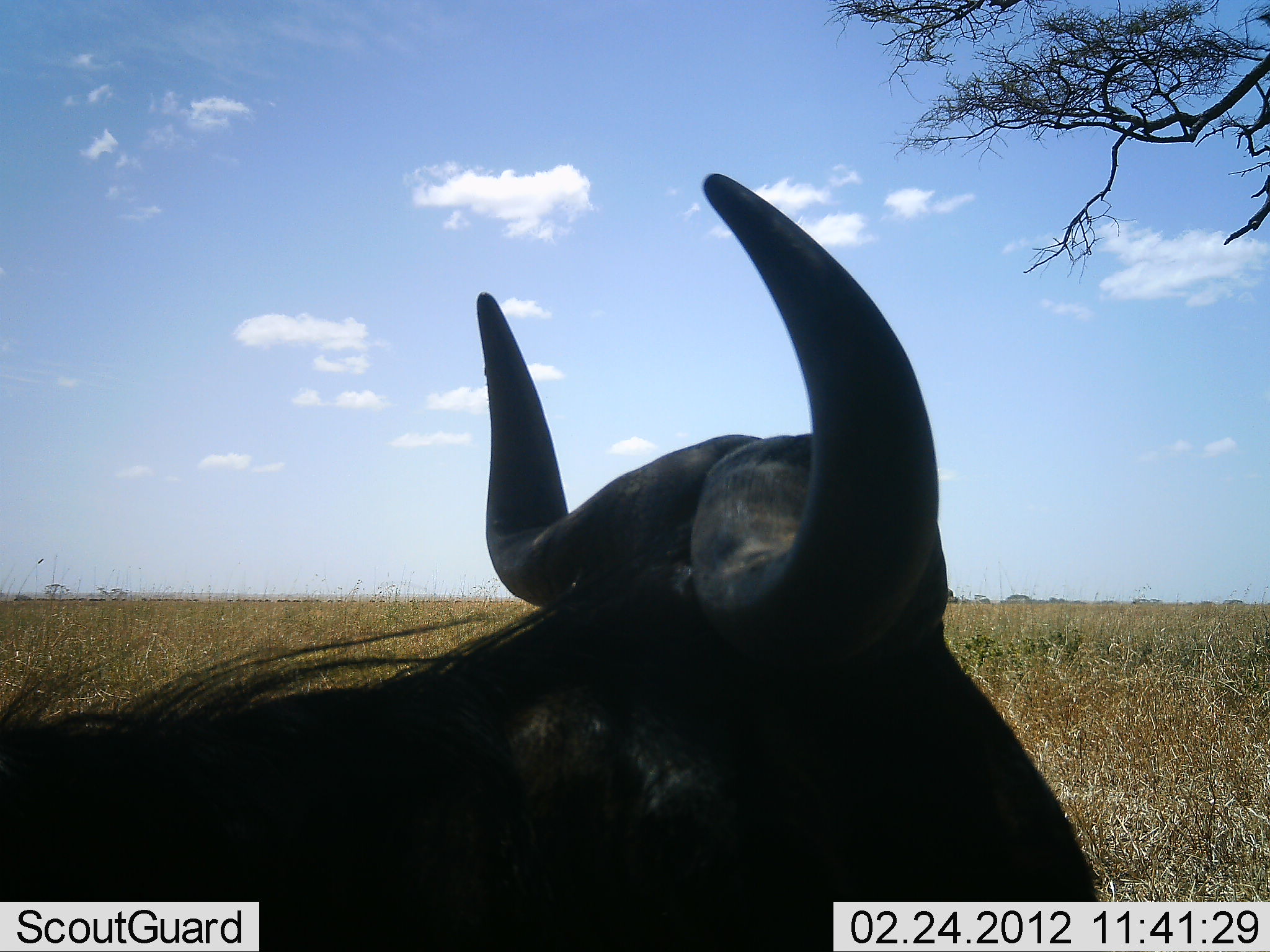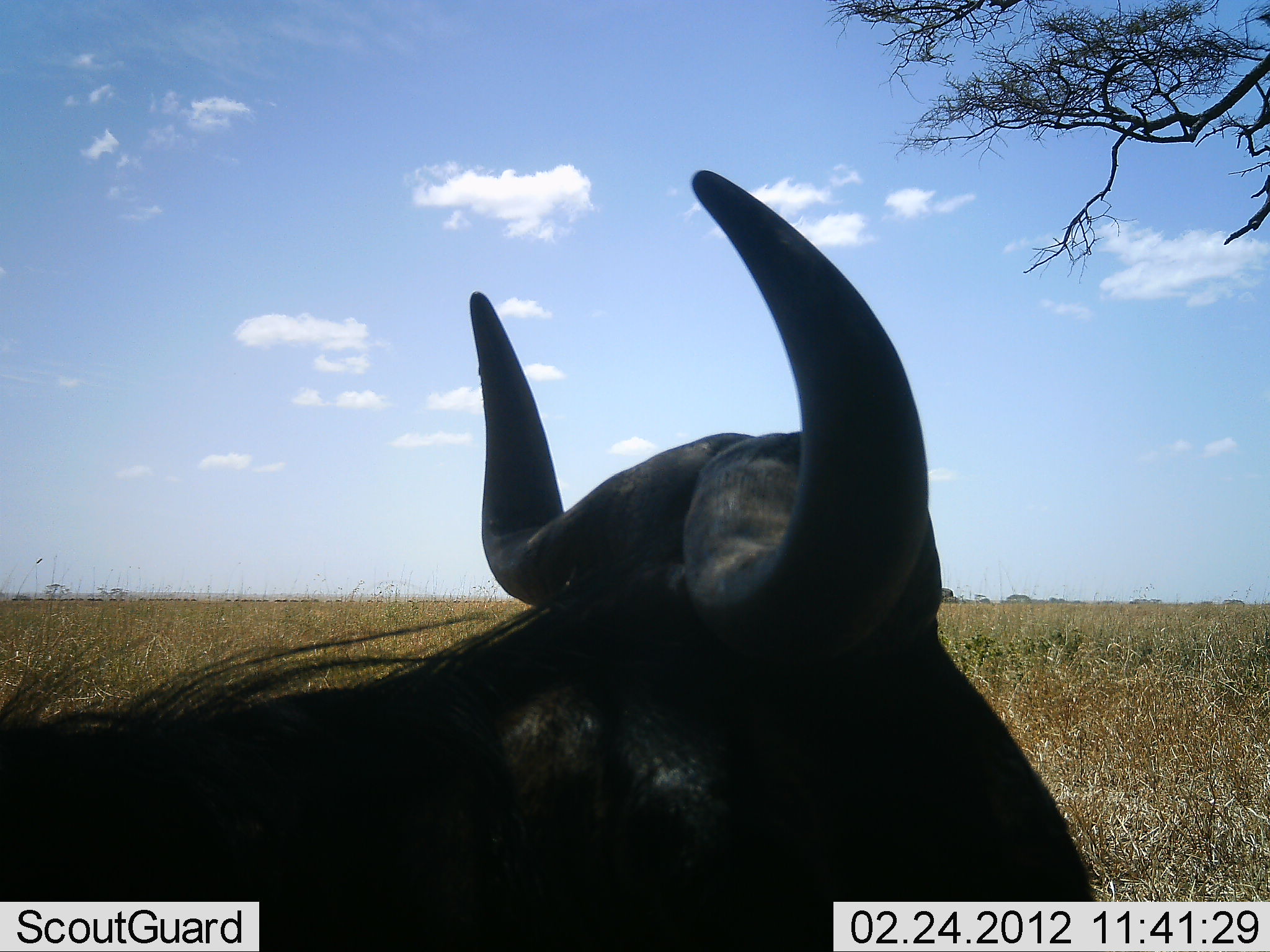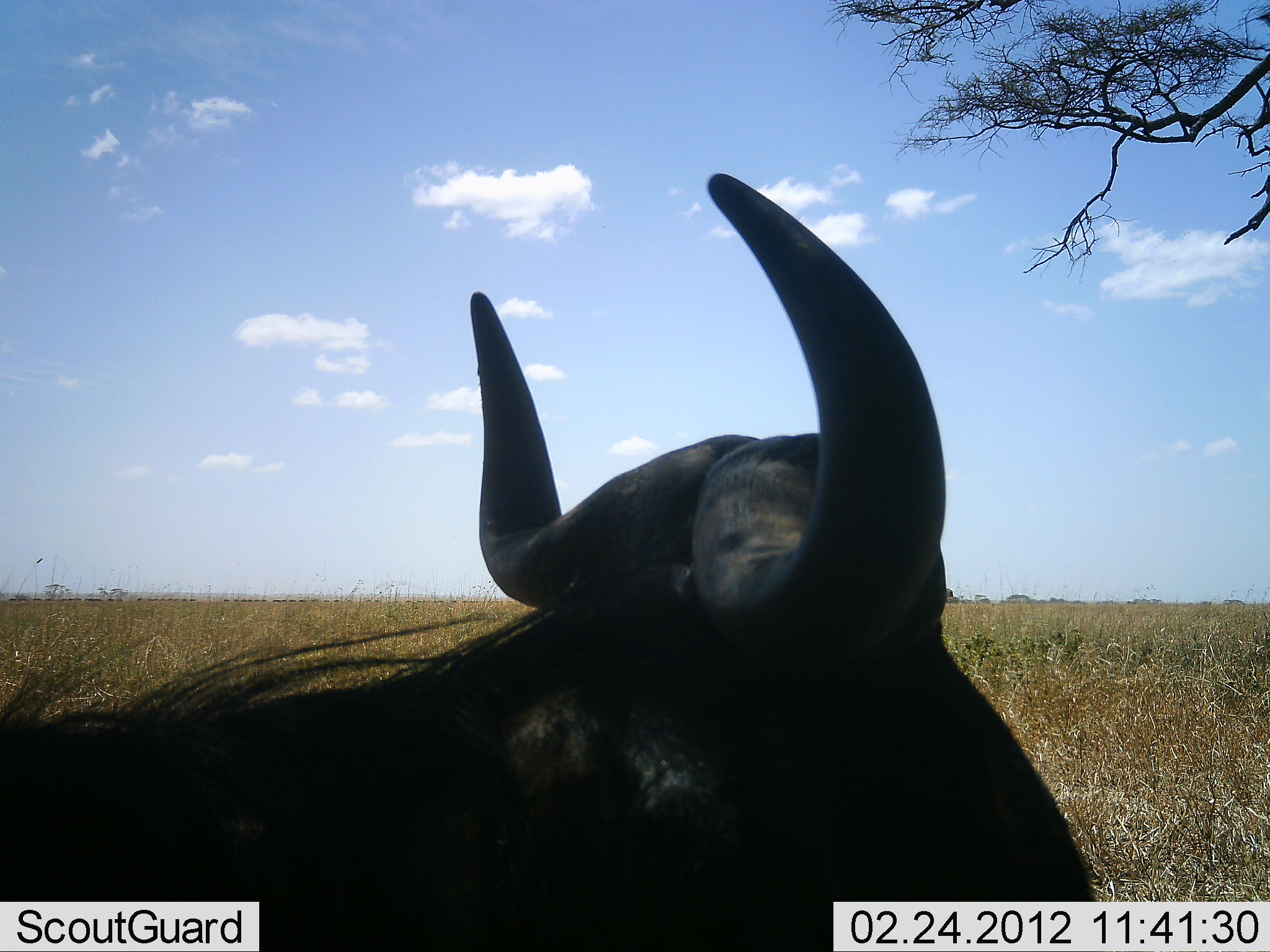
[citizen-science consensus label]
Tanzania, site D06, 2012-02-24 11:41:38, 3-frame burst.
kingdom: Animalia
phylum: Chordata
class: Mammalia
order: Artiodactyla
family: Bovidae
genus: Connochaetes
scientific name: Connochaetes taurinus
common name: blue wildebeest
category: wildebeest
Wildebeest (blue wildebeest) (Connochaetes taurinus), count 1. Behavior (volunteer vote fractions): standing 35%, resting 60%, moving 5%, interacting 0%. Young present (vote fraction): 0%. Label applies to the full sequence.